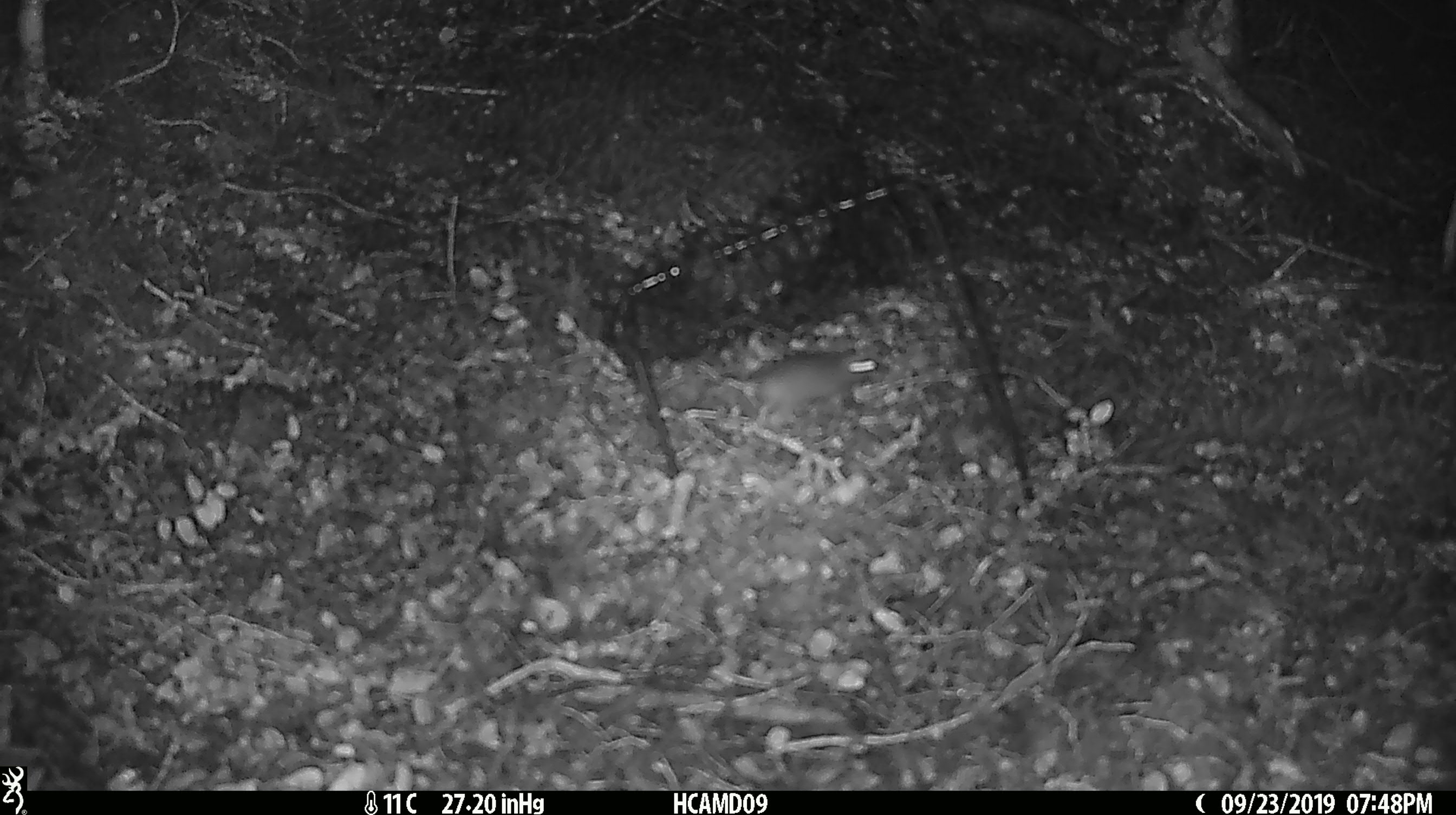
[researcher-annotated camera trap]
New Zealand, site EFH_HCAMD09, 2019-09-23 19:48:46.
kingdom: Animalia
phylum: Chordata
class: Mammalia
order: Rodentia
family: Muridae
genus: Mus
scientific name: Mus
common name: mouse